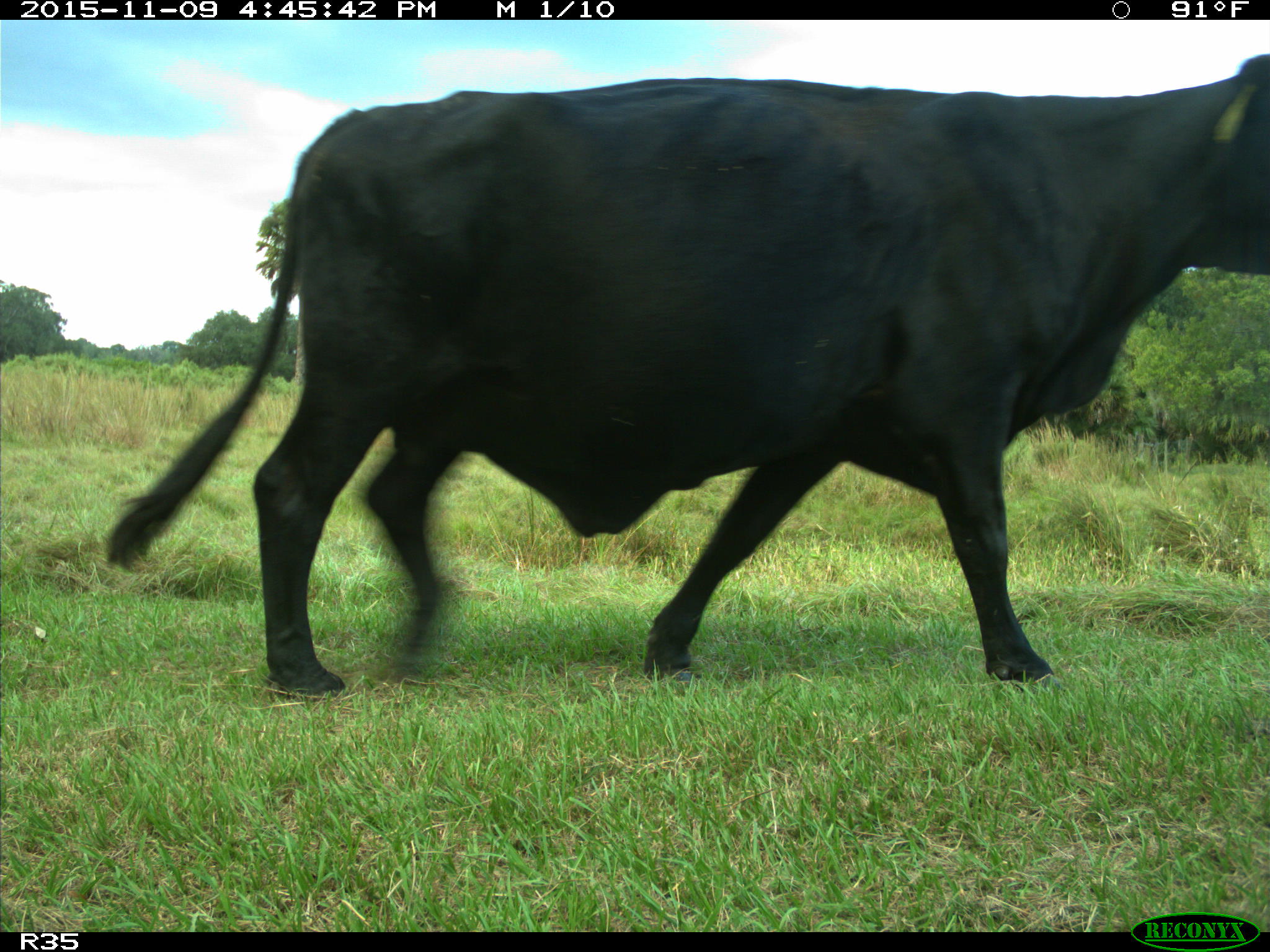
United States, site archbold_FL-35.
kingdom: Animalia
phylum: Chordata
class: Mammalia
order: Artiodactyla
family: Bovidae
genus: Bos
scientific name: Bos taurus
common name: domestic cow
Bos taurus (domestic cow).